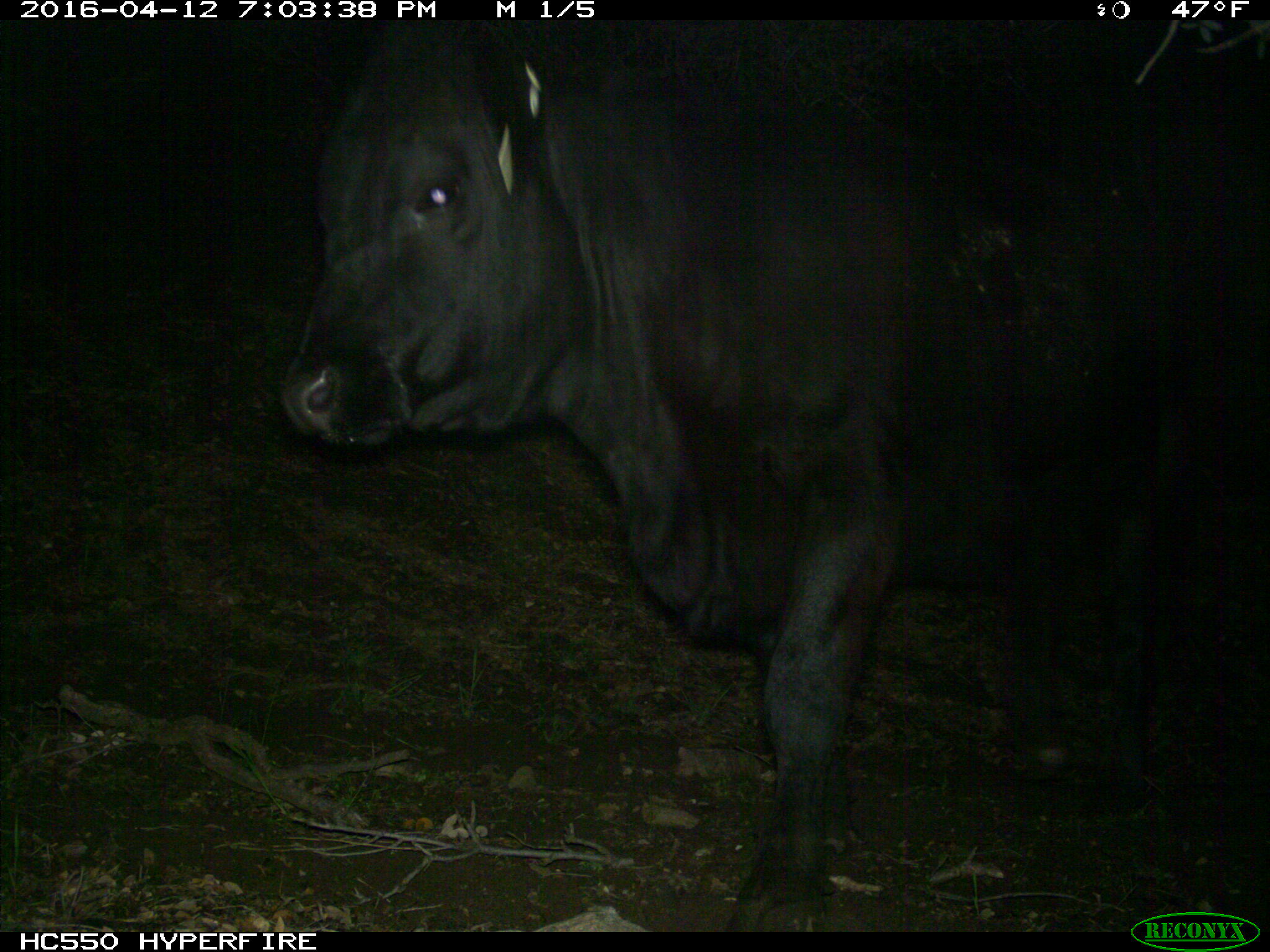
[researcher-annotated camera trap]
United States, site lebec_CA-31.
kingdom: Animalia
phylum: Chordata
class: Mammalia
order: Artiodactyla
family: Bovidae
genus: Bos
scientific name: Bos taurus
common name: domestic cow